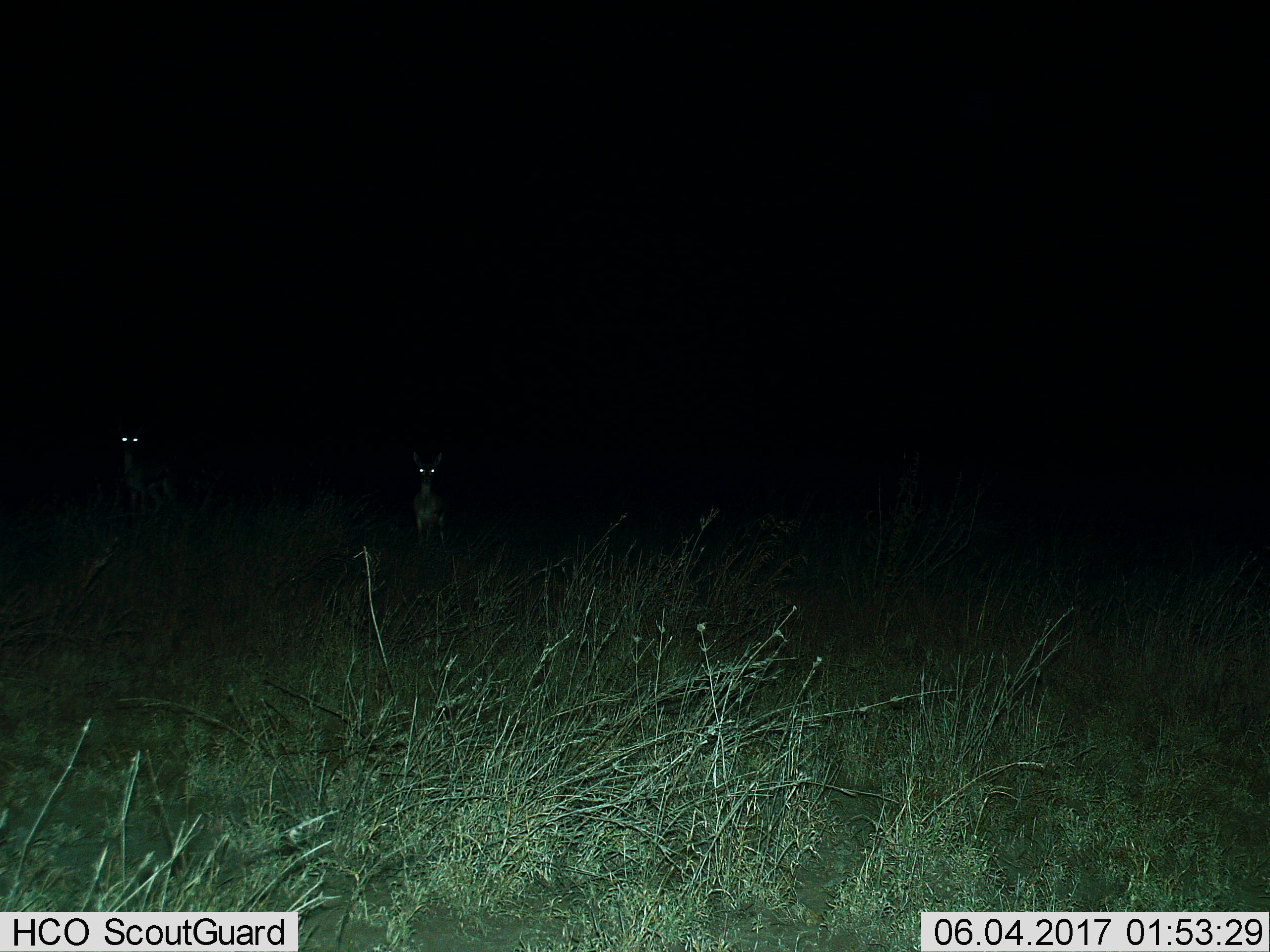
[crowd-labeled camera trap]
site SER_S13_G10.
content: unidentified animal